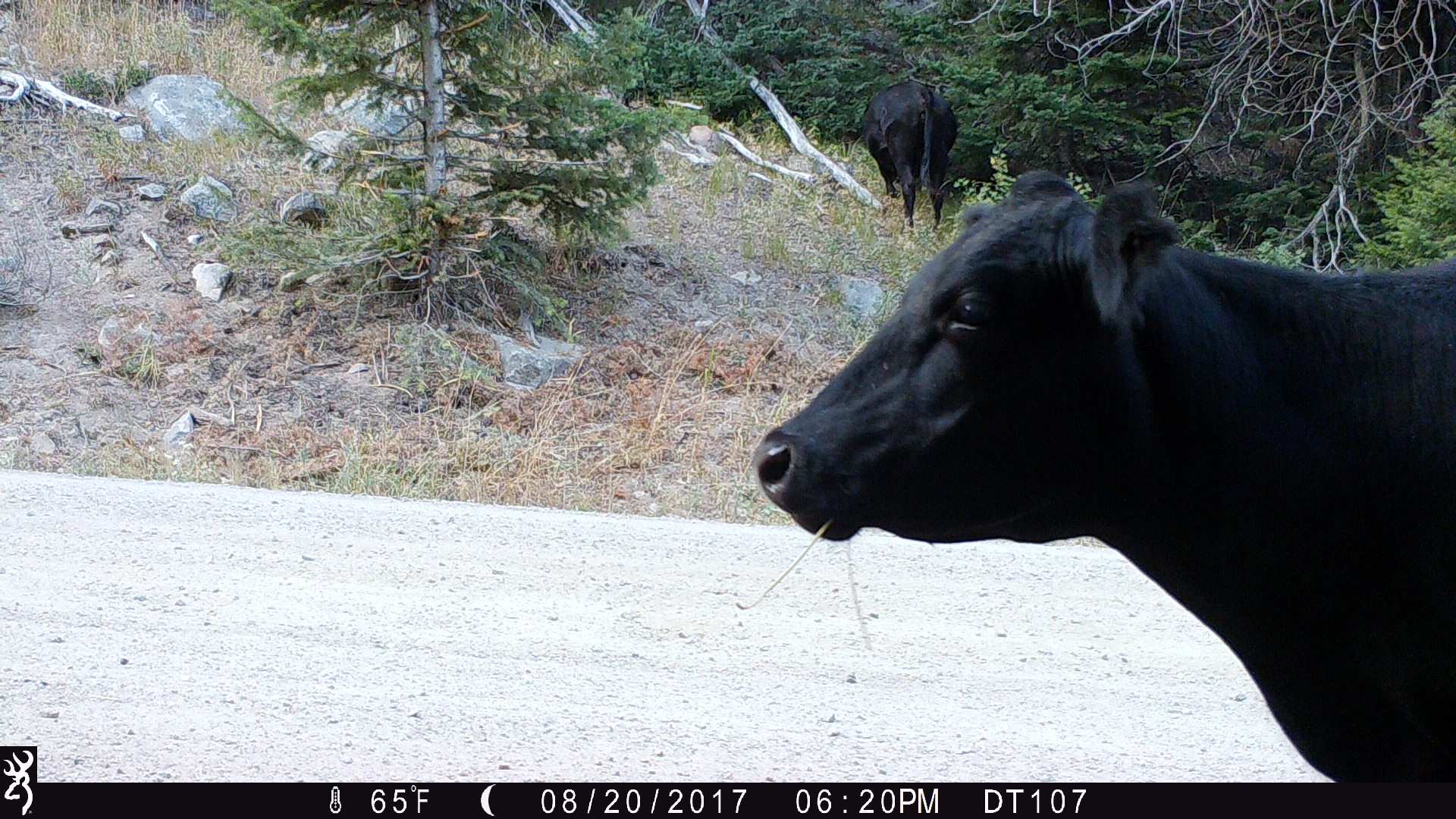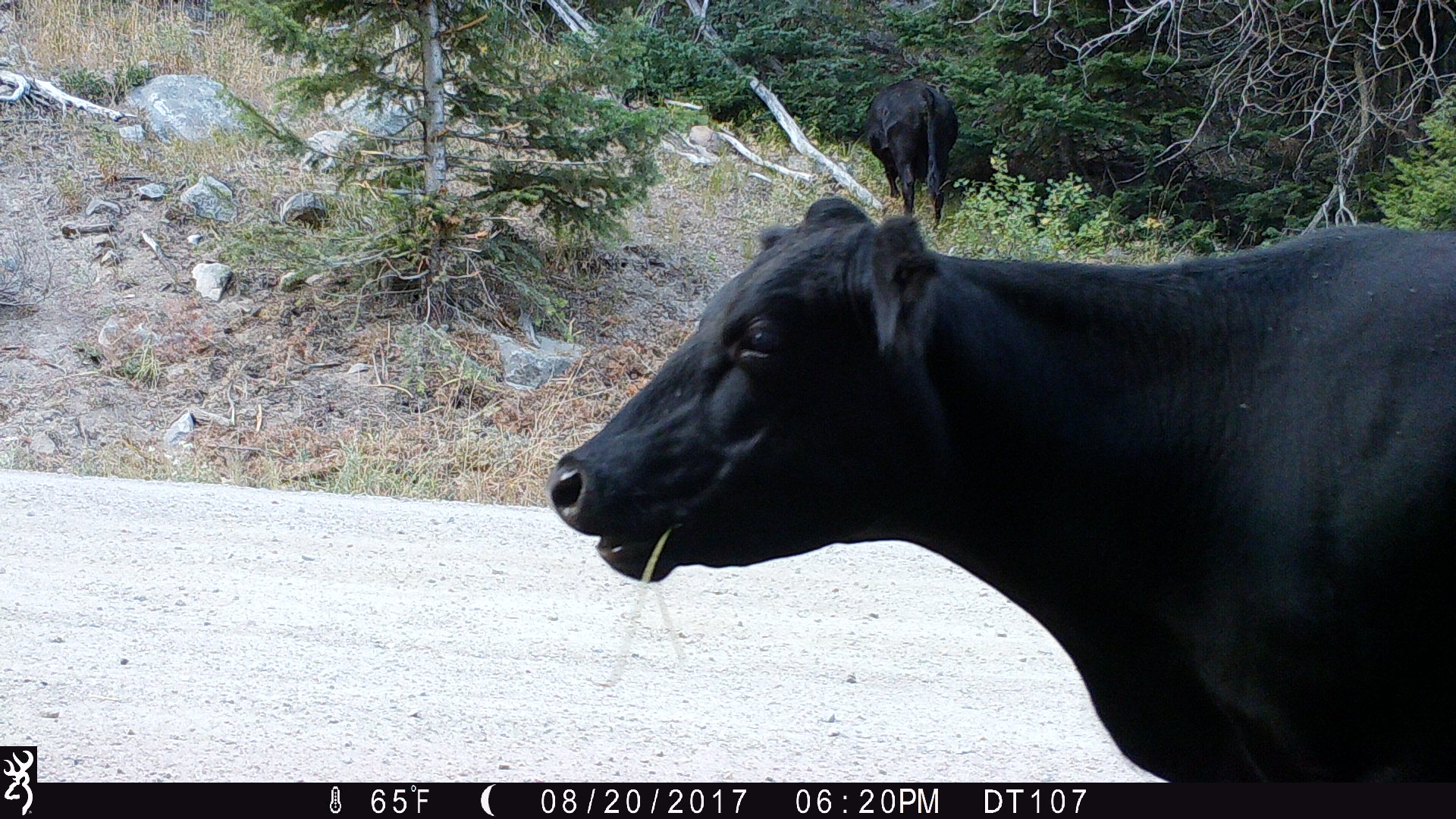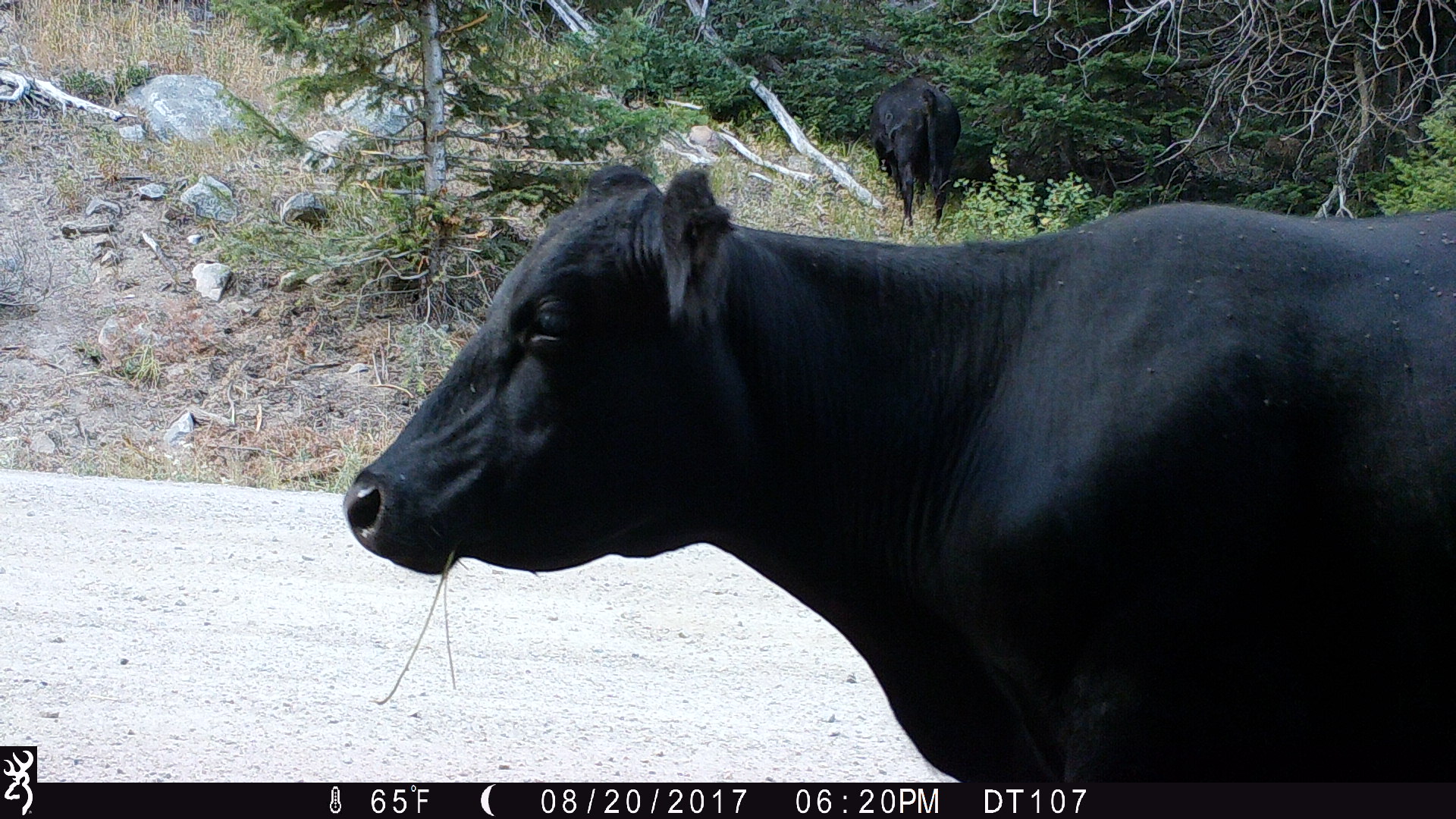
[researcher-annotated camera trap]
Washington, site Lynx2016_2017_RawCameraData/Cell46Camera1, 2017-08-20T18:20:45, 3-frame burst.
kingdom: Animalia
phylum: Chordata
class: Mammalia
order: Artiodactyla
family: Bovidae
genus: Bos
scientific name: Bos taurus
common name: domestic cattle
Domestic cattle (Bos taurus). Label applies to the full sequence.